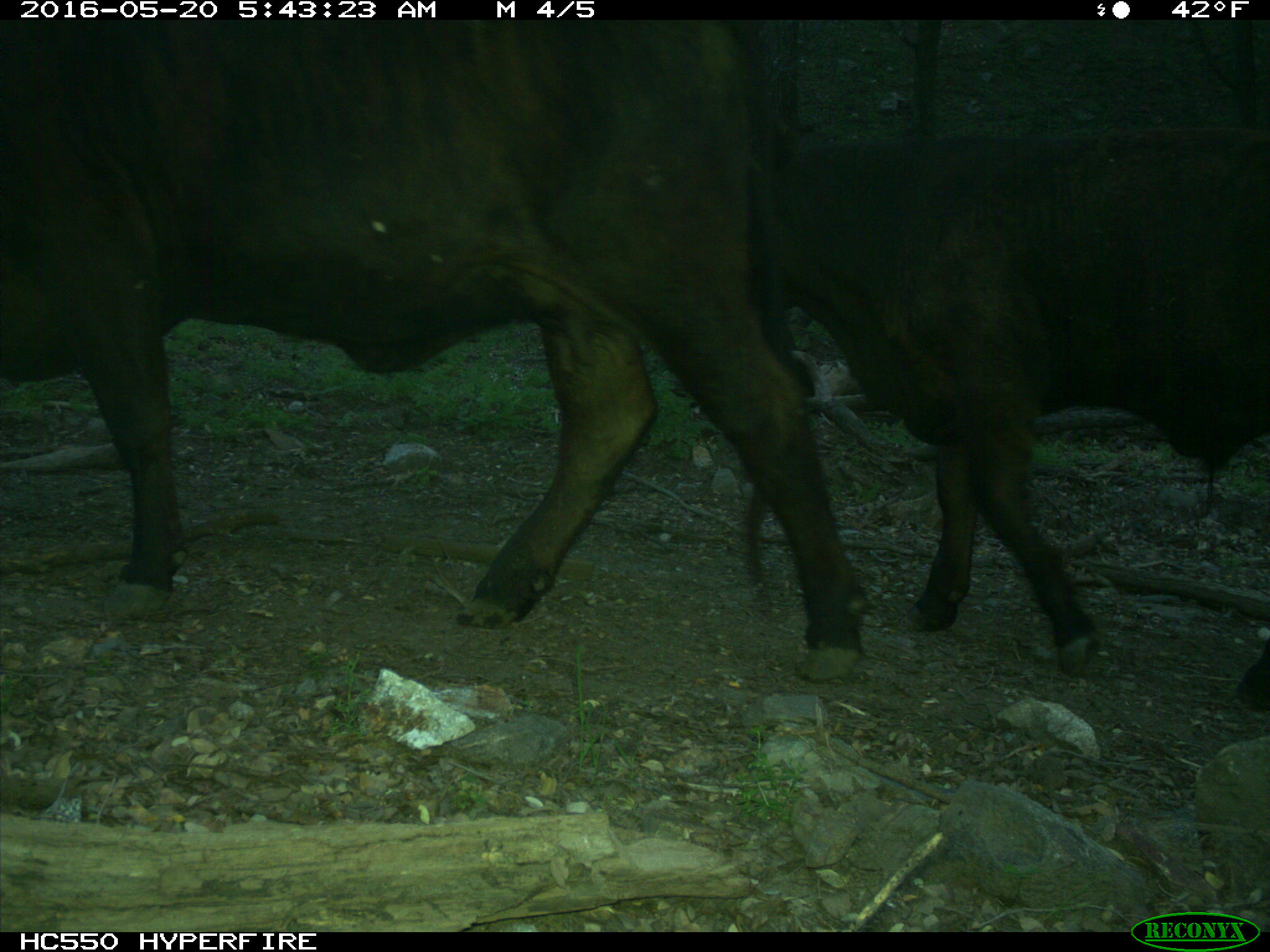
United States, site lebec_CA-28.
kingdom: Animalia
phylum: Chordata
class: Mammalia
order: Artiodactyla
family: Bovidae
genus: Bos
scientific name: Bos taurus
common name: domestic cow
Bos taurus (domestic cow).